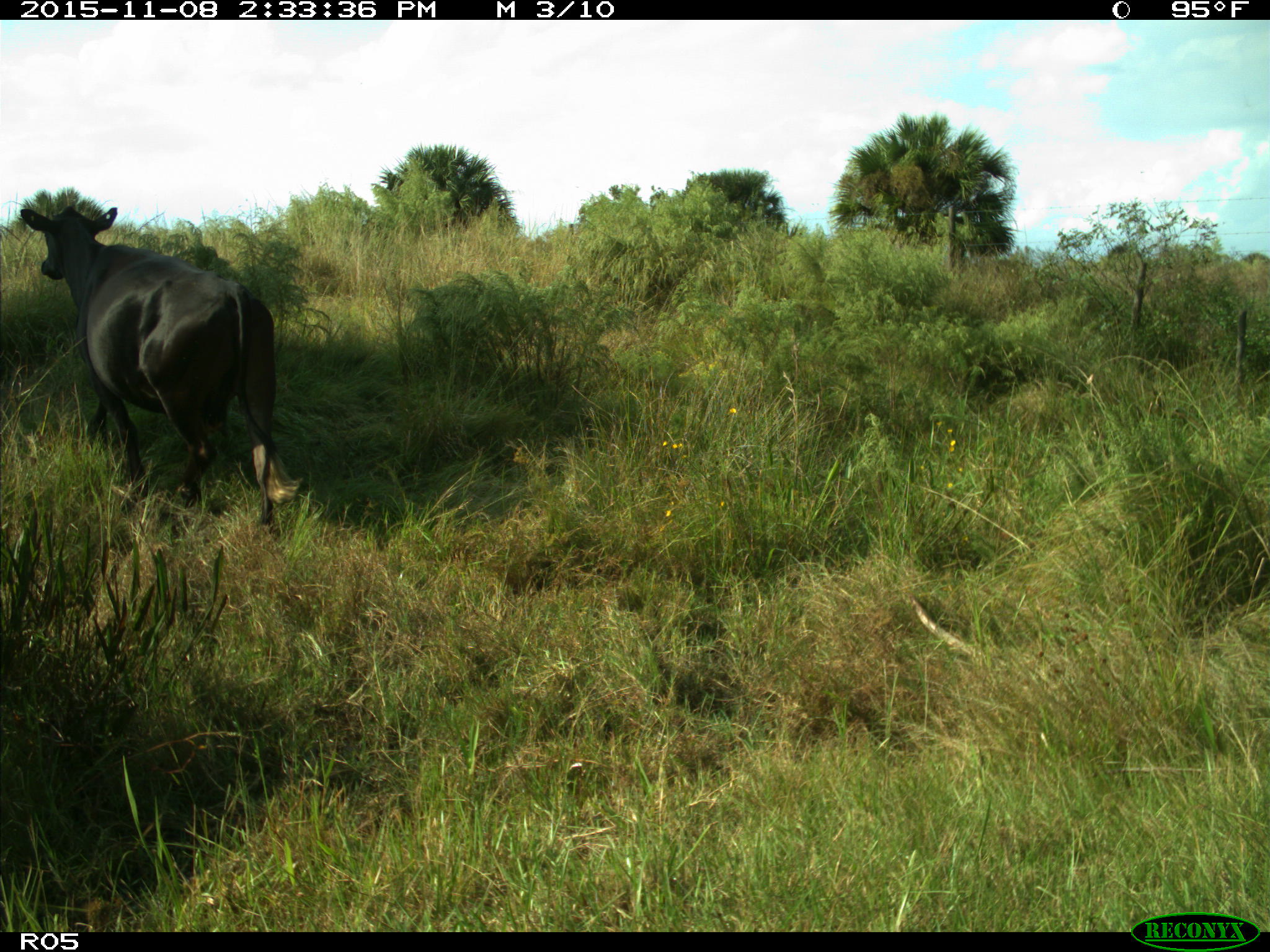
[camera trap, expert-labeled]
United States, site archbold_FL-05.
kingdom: Animalia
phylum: Chordata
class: Mammalia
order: Artiodactyla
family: Bovidae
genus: Bos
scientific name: Bos taurus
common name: domestic cow